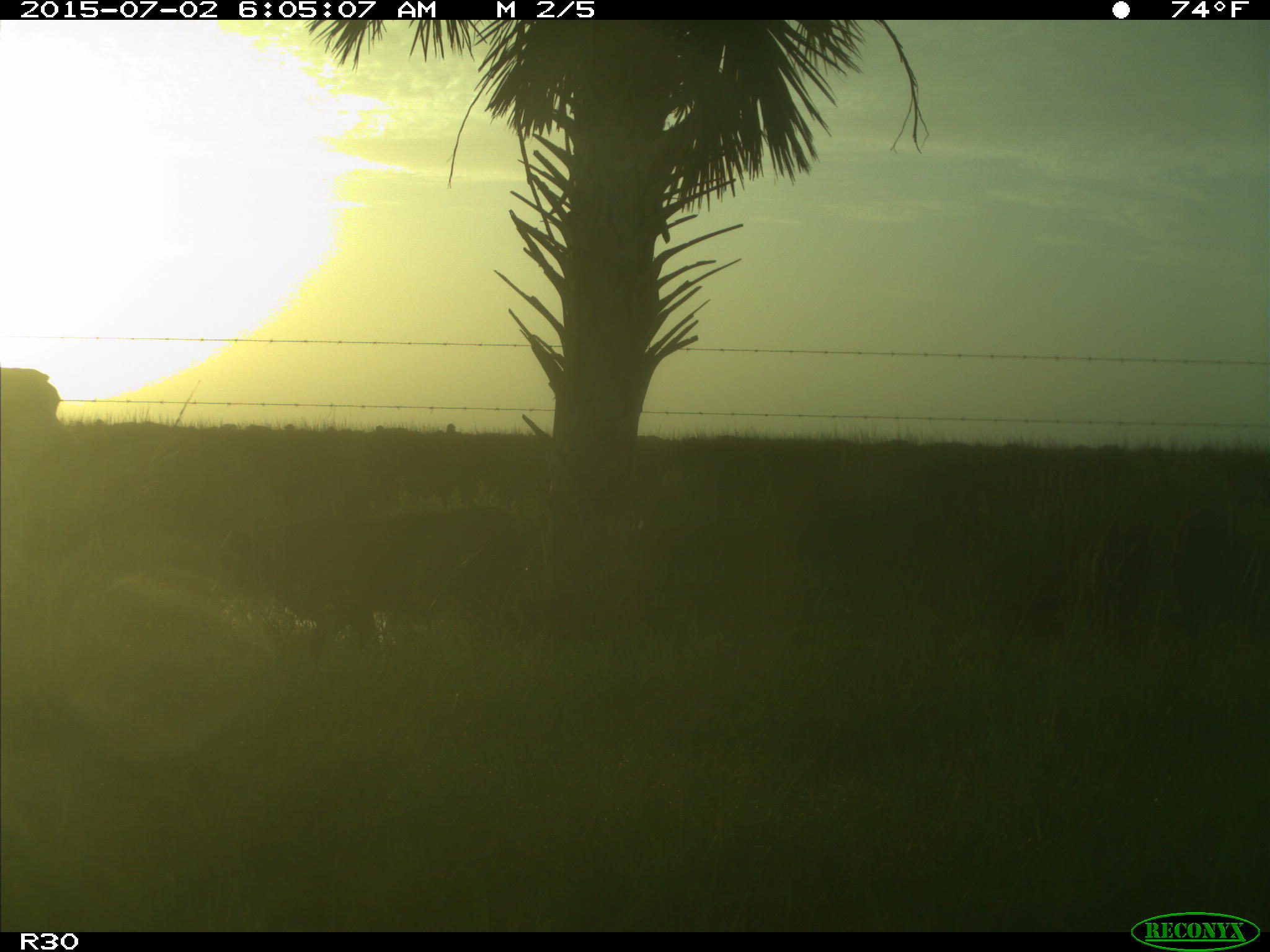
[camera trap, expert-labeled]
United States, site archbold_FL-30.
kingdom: Animalia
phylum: Chordata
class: Mammalia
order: Artiodactyla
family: Bovidae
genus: Bos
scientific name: Bos taurus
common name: domestic cow